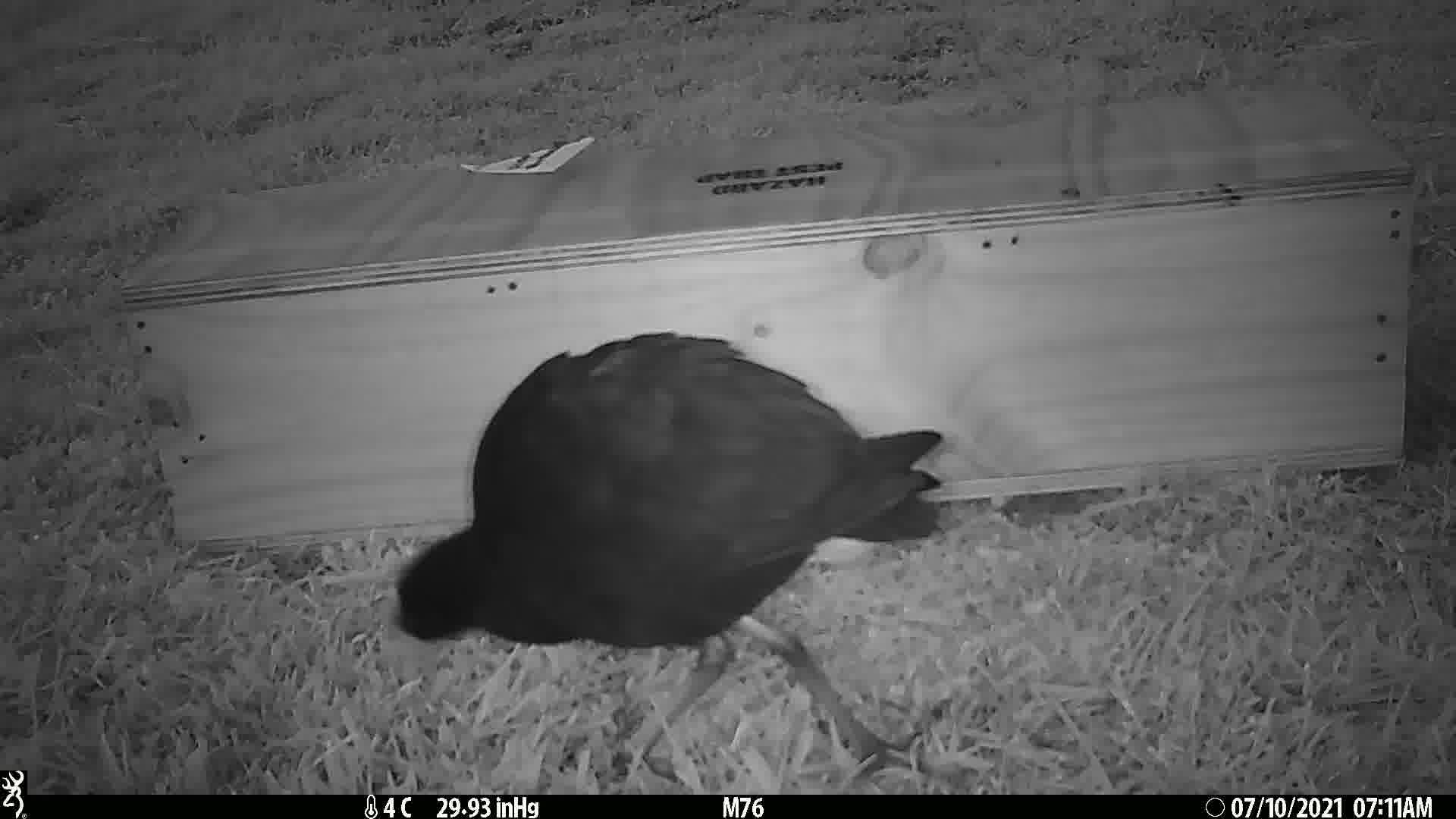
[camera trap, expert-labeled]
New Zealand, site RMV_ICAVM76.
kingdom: Animalia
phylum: Chordata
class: Aves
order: Gruiformes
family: Rallidae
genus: Porphyrio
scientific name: Porphyrio melanotus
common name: australasian swamphen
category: pukeko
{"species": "pukeko (australasian swamphen) (Porphyrio melanotus)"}